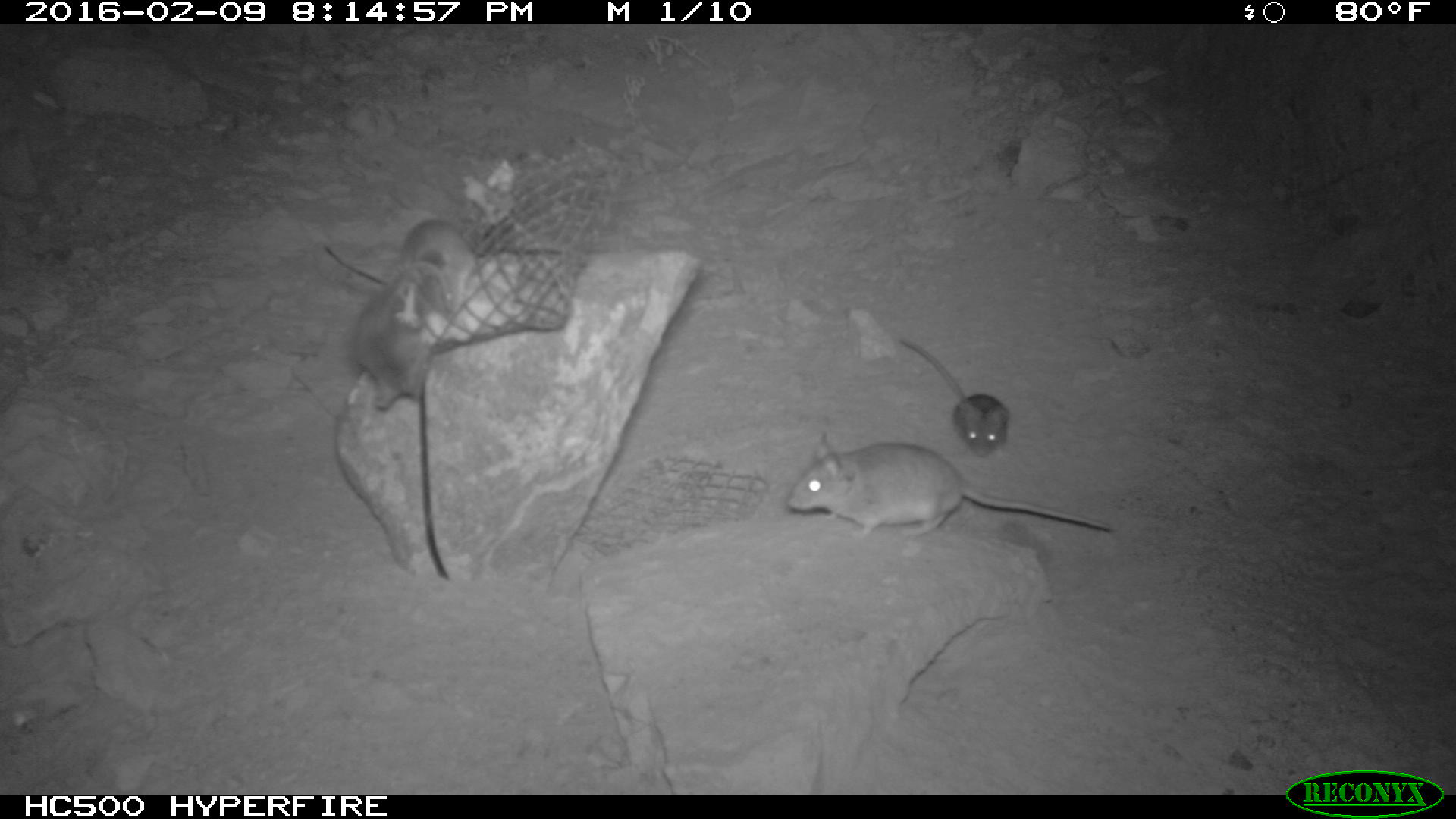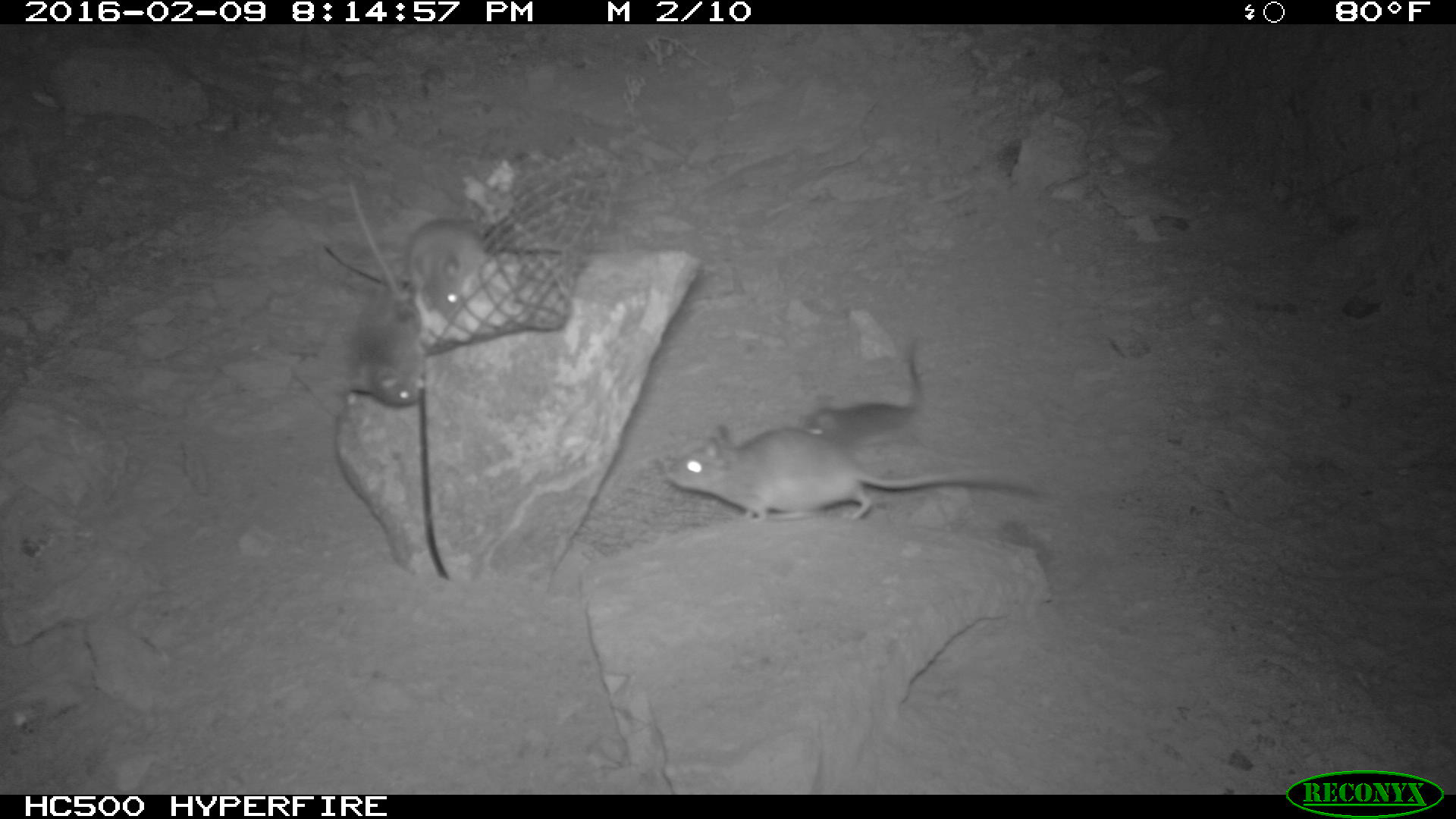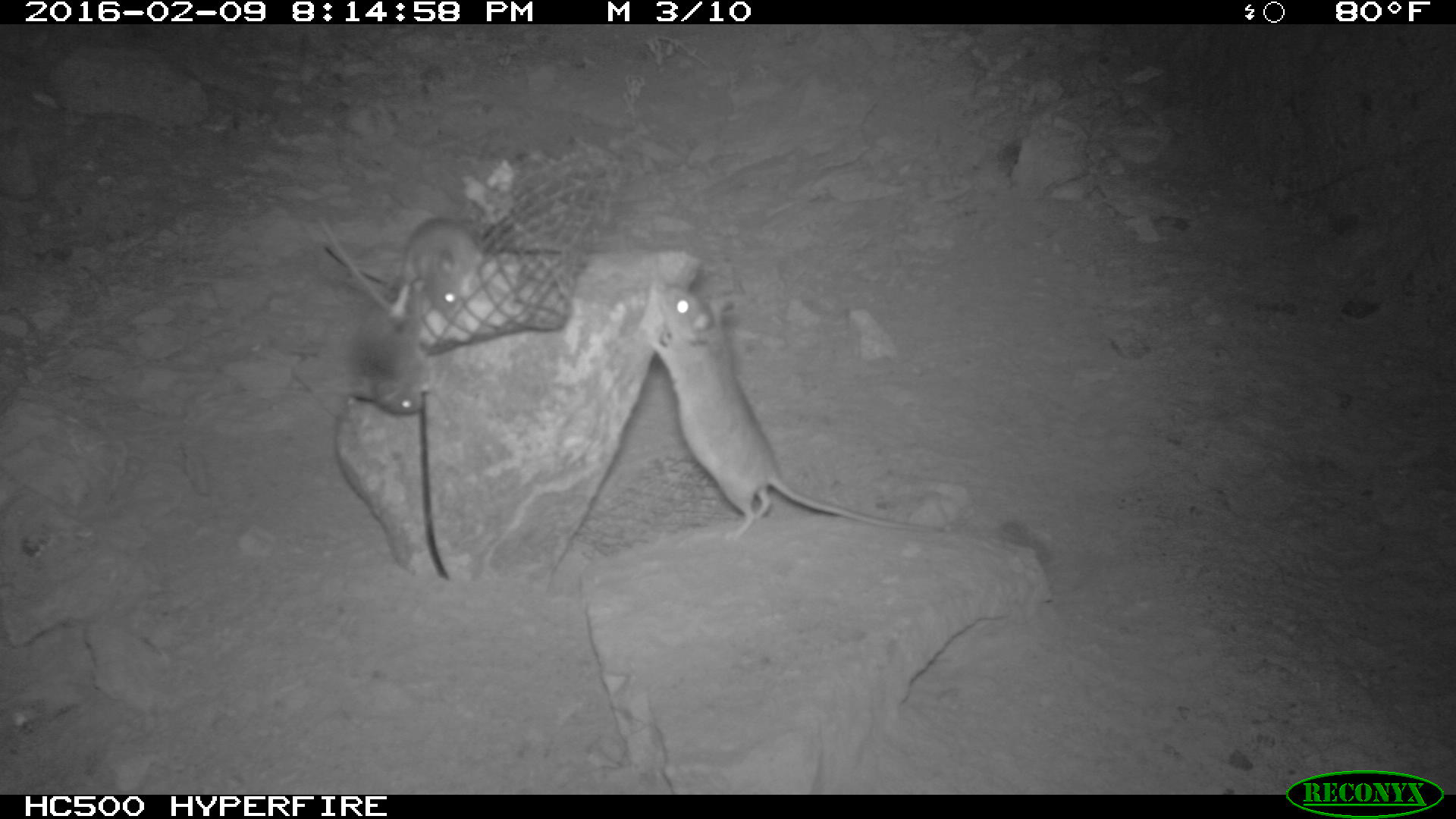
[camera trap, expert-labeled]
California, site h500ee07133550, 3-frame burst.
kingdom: Animalia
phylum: Chordata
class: Mammalia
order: Rodentia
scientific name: Rodentia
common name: rodent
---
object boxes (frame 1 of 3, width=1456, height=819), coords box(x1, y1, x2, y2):
rodent: box(786, 435, 1111, 538); box(347, 262, 450, 413); box(902, 336, 1009, 458); box(404, 218, 475, 311)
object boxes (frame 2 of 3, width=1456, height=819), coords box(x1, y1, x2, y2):
rodent: box(664, 424, 1030, 521); box(347, 178, 425, 404); box(799, 334, 928, 450); box(406, 217, 486, 334)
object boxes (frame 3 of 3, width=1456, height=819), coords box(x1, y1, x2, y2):
rodent: box(650, 281, 944, 538); box(320, 221, 428, 411); box(385, 218, 485, 318)